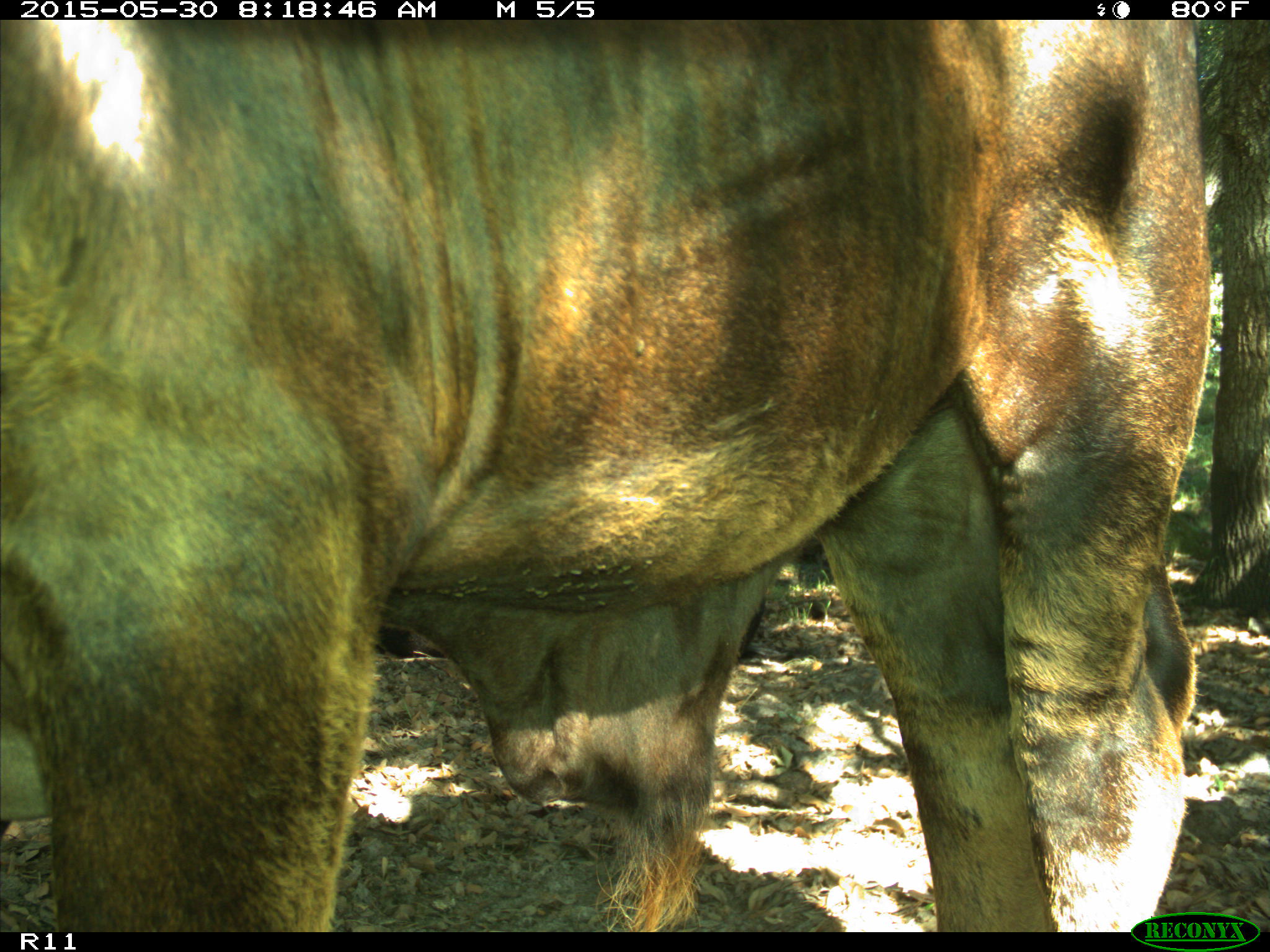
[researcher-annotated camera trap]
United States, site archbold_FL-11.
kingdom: Animalia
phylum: Chordata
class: Mammalia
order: Artiodactyla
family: Bovidae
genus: Bos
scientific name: Bos taurus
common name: domestic cow